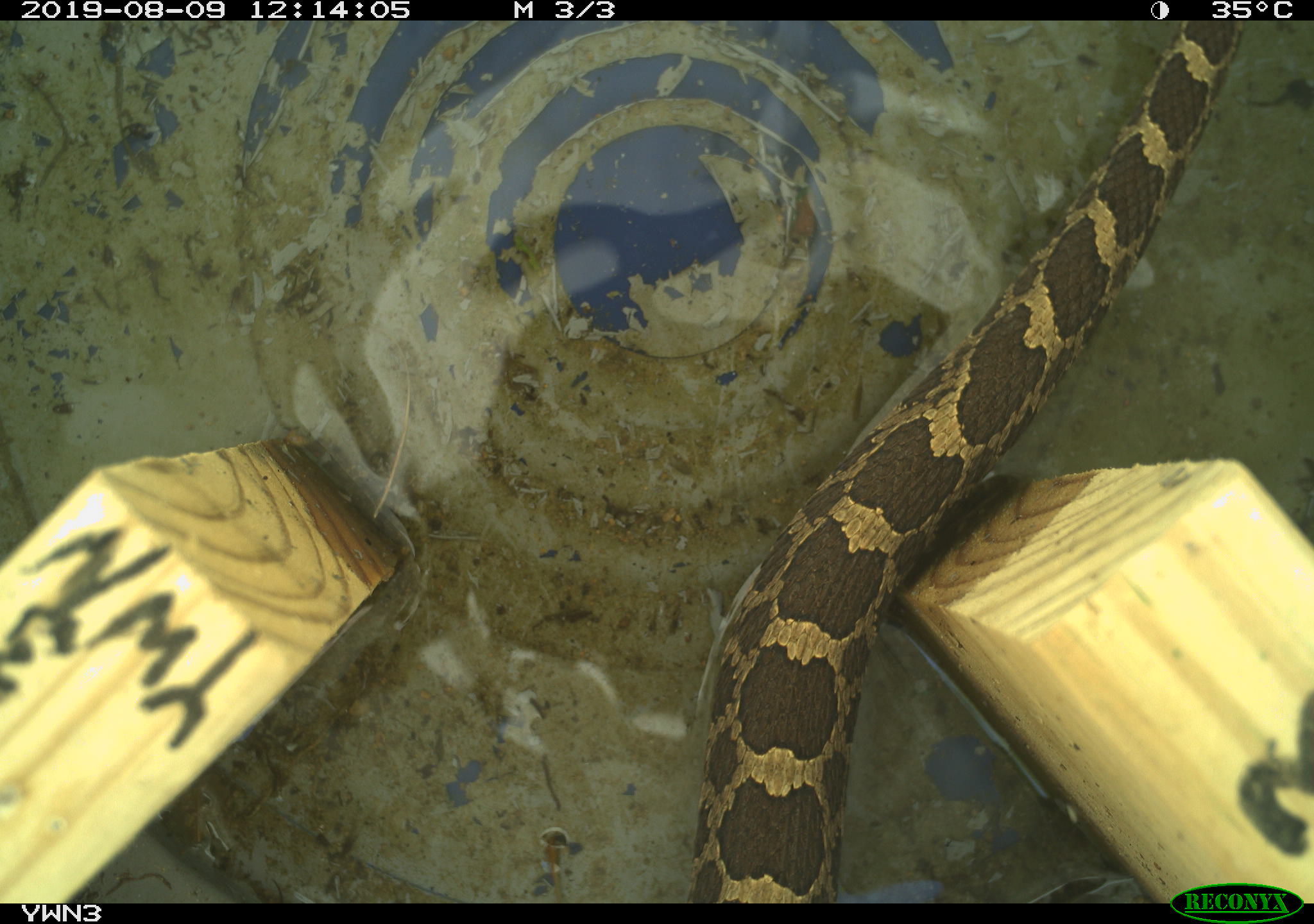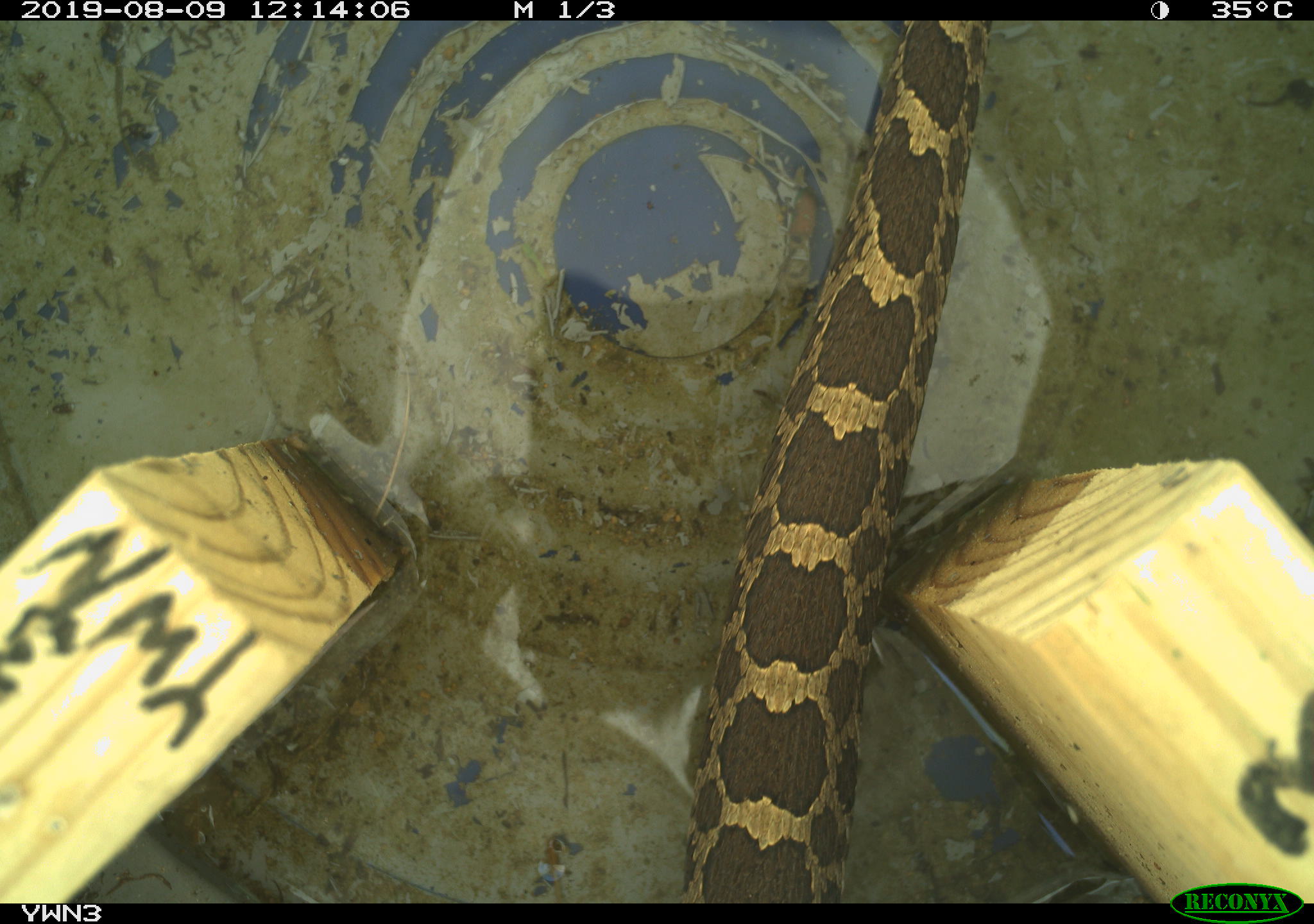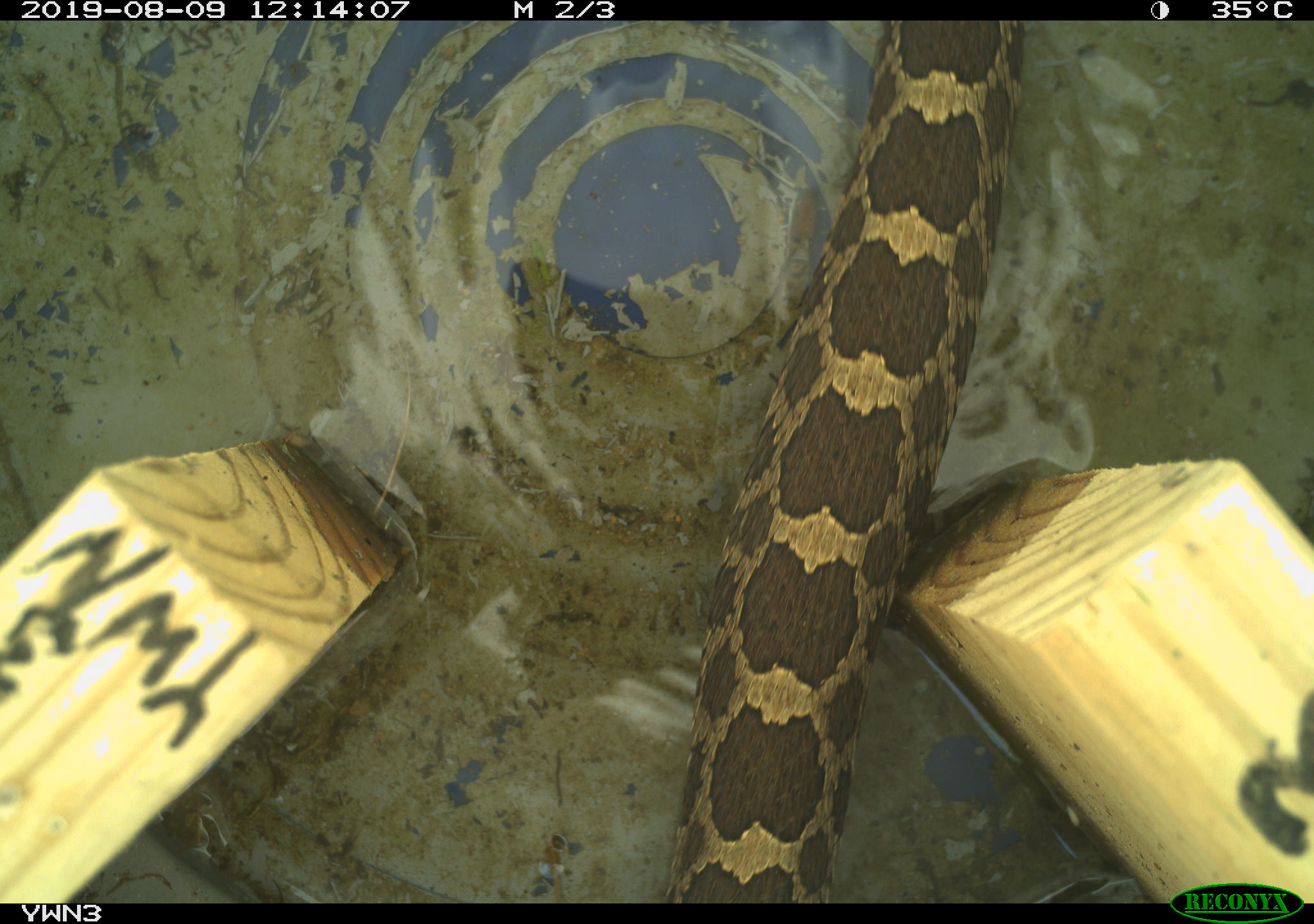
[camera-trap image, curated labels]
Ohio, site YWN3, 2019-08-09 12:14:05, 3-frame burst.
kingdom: Animalia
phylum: Chordata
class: Reptilia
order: Squamata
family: Viperidae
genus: Sistrurus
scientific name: Sistrurus catenatus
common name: eastern massasauga